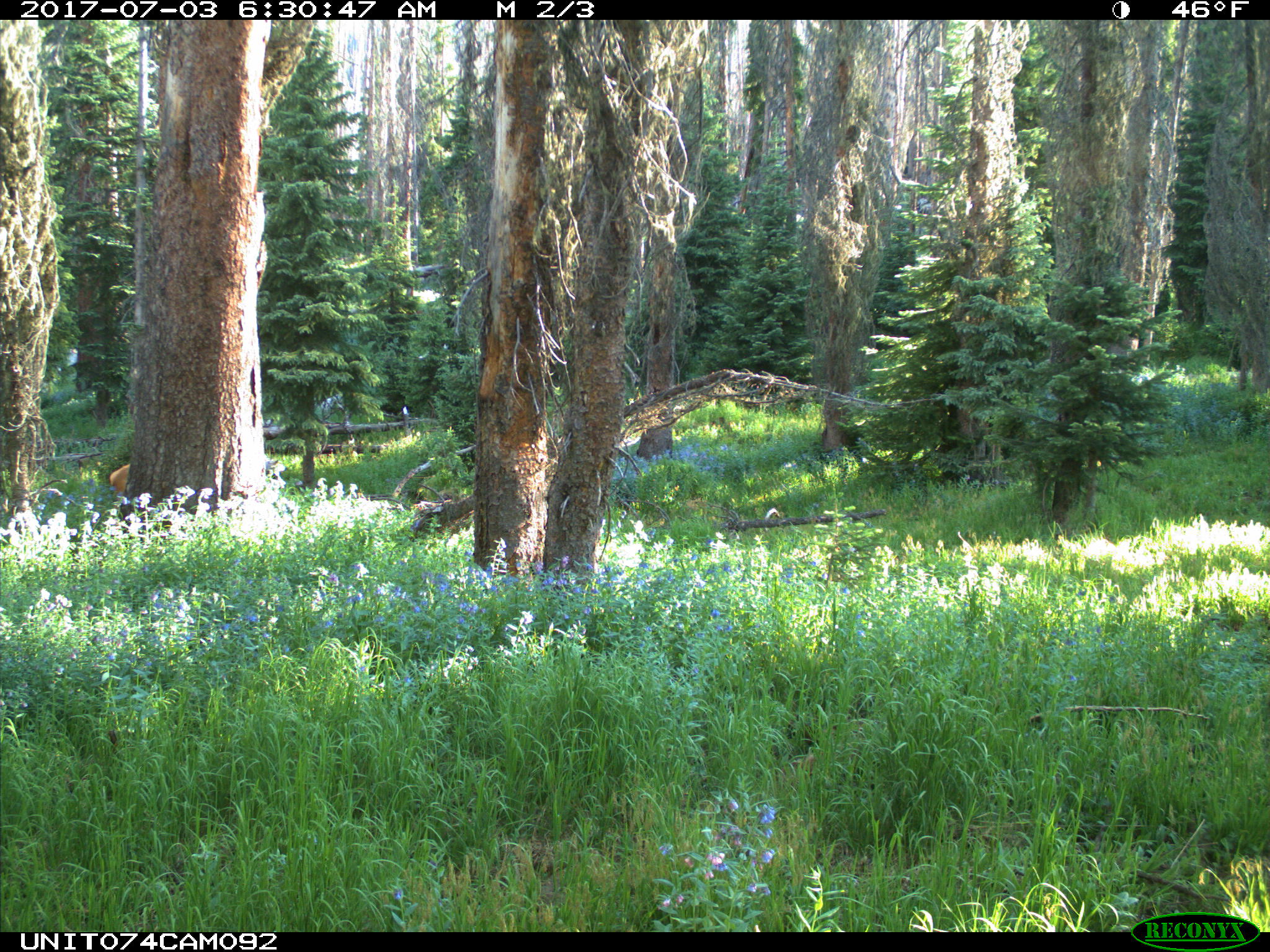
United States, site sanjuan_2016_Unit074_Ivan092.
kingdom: Animalia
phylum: Chordata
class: Mammalia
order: Artiodactyla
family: Cervidae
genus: Cervus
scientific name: Cervus elaphus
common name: red deer